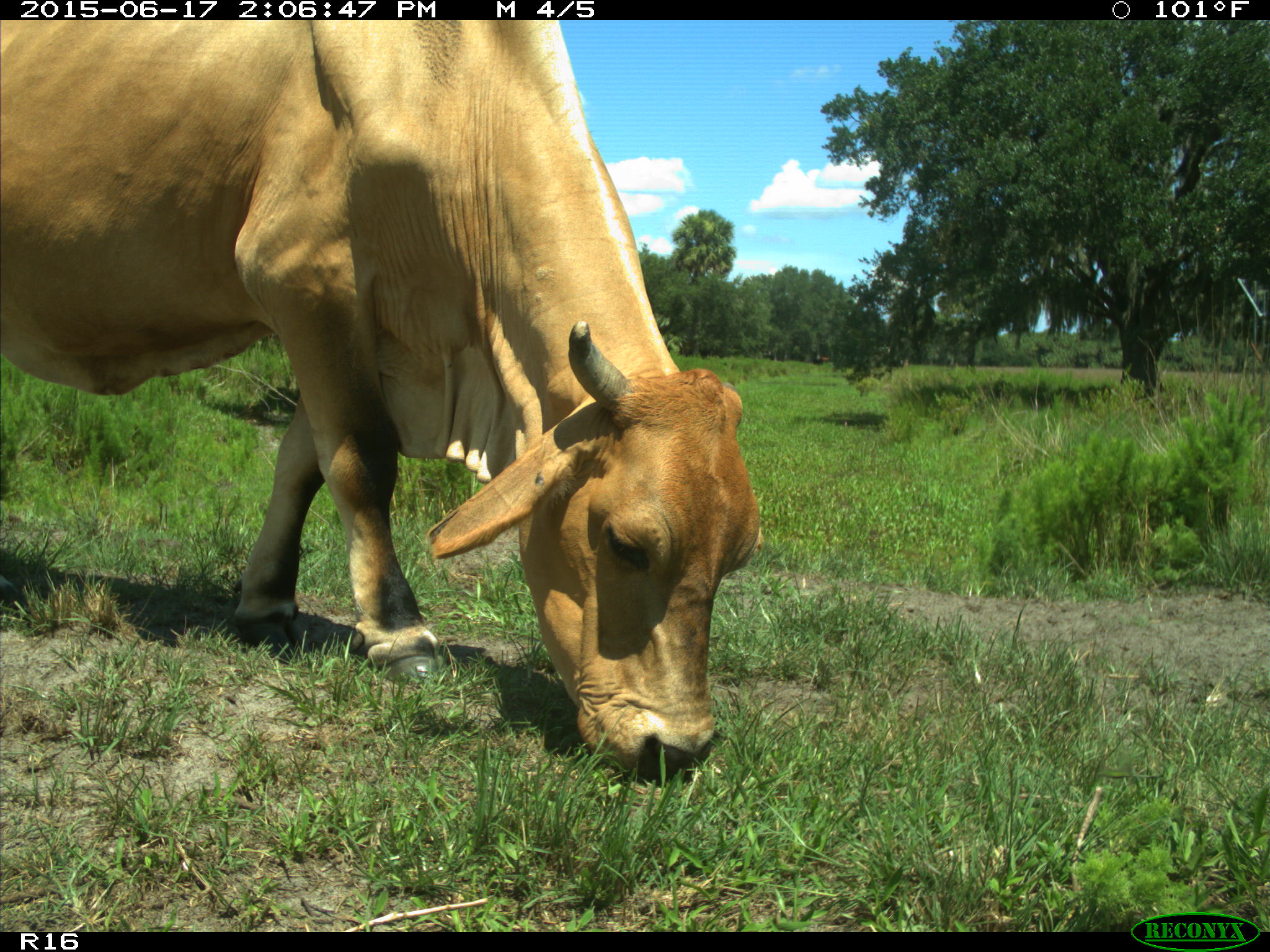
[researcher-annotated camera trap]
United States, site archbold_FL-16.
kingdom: Animalia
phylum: Chordata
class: Mammalia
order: Artiodactyla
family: Bovidae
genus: Bos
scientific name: Bos taurus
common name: domestic cow